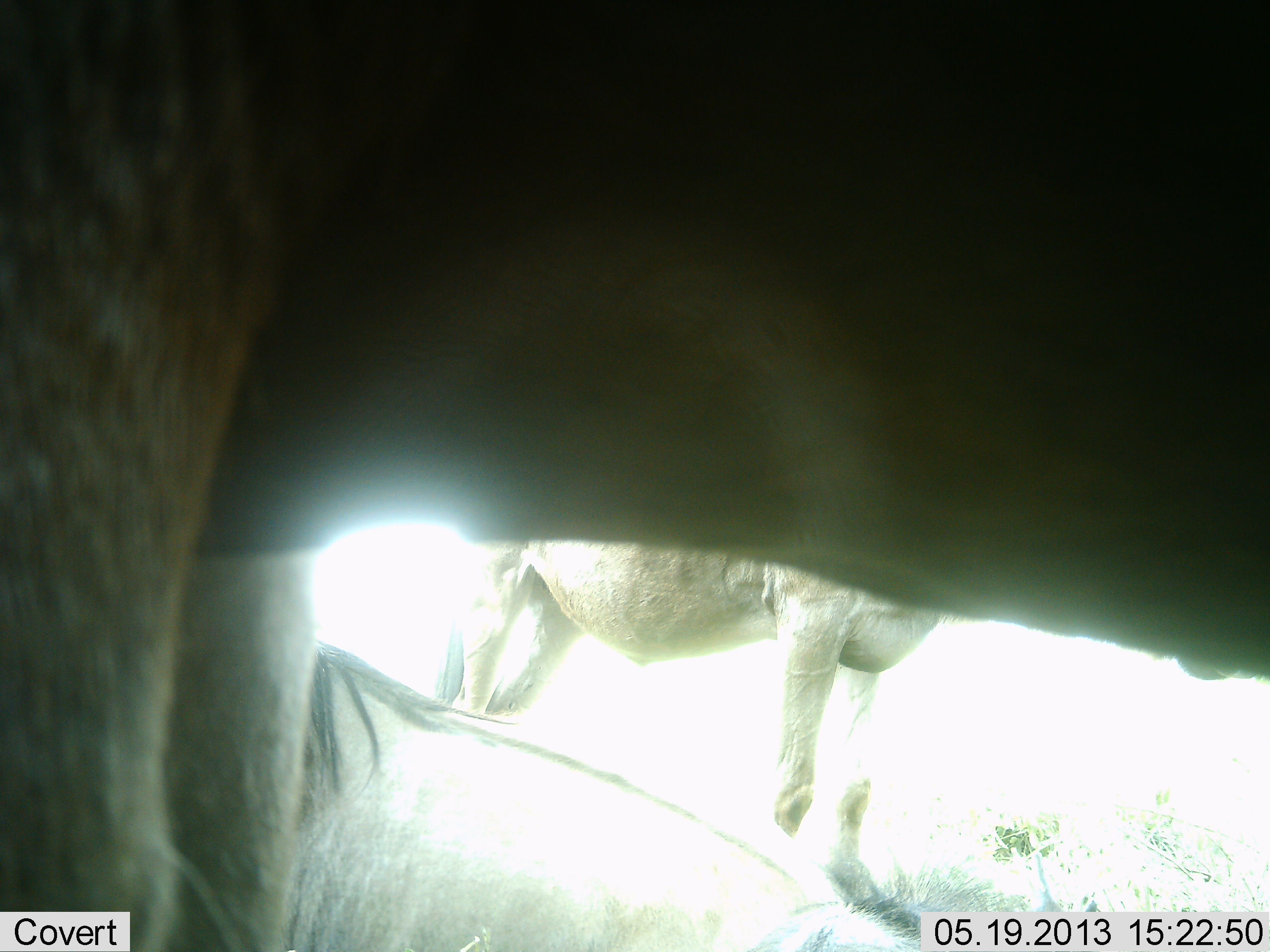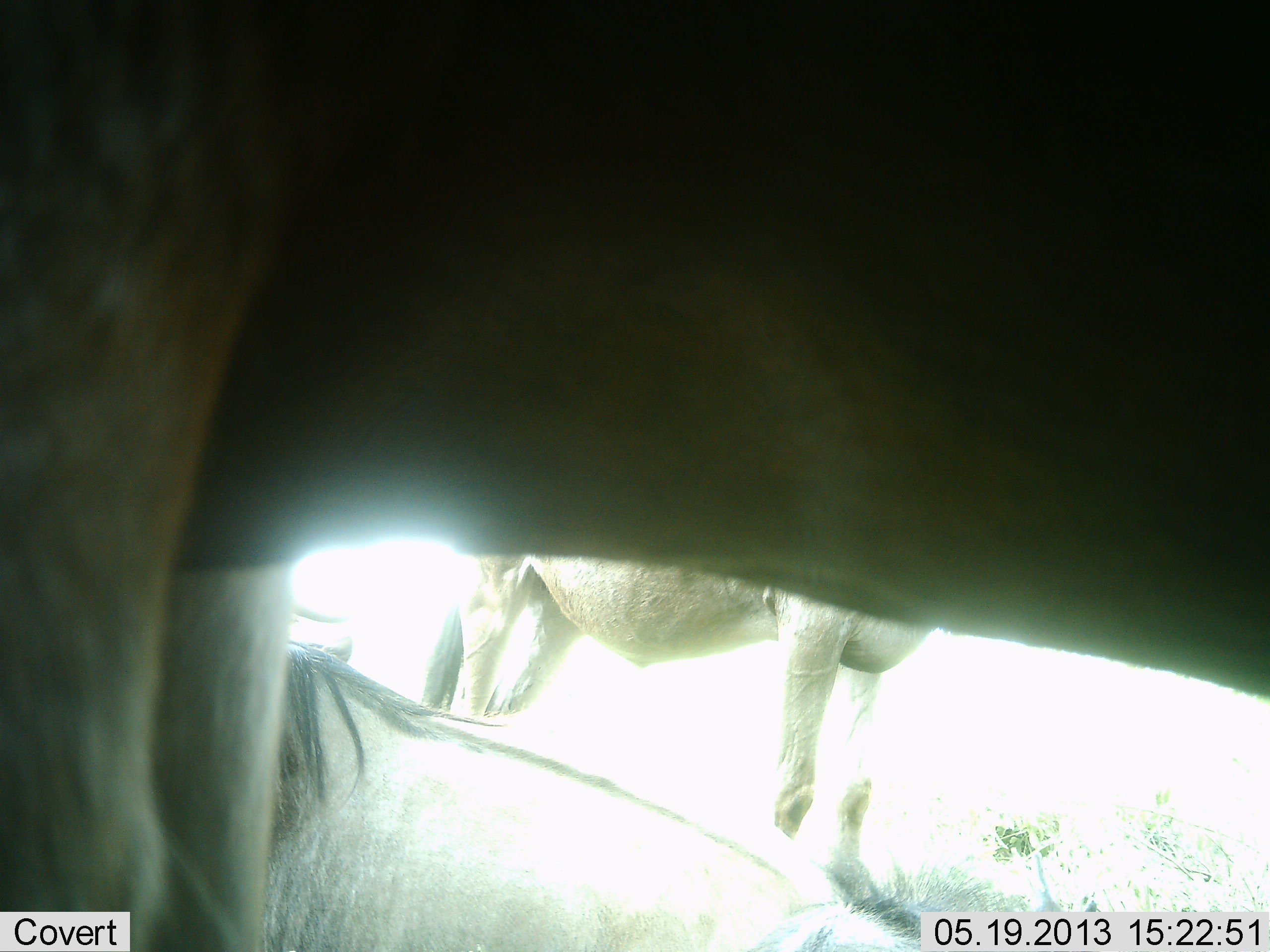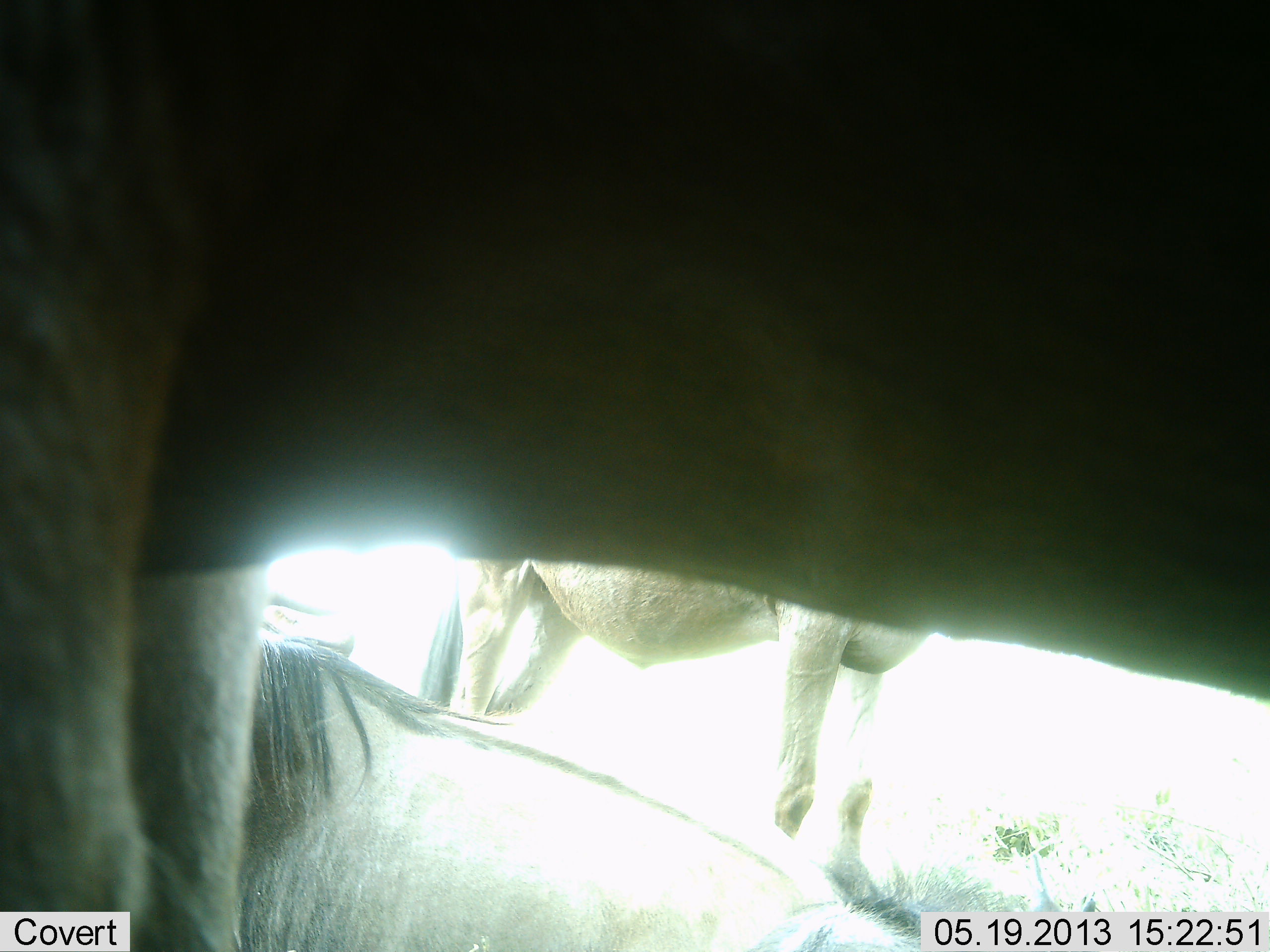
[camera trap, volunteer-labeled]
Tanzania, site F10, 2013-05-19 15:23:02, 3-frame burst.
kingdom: Animalia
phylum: Chordata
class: Mammalia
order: Artiodactyla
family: Bovidae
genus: Connochaetes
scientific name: Connochaetes taurinus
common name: blue wildebeest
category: wildebeest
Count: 3.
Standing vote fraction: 90%.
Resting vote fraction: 80%.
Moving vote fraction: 0%.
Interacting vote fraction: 0%.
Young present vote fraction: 3%.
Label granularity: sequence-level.